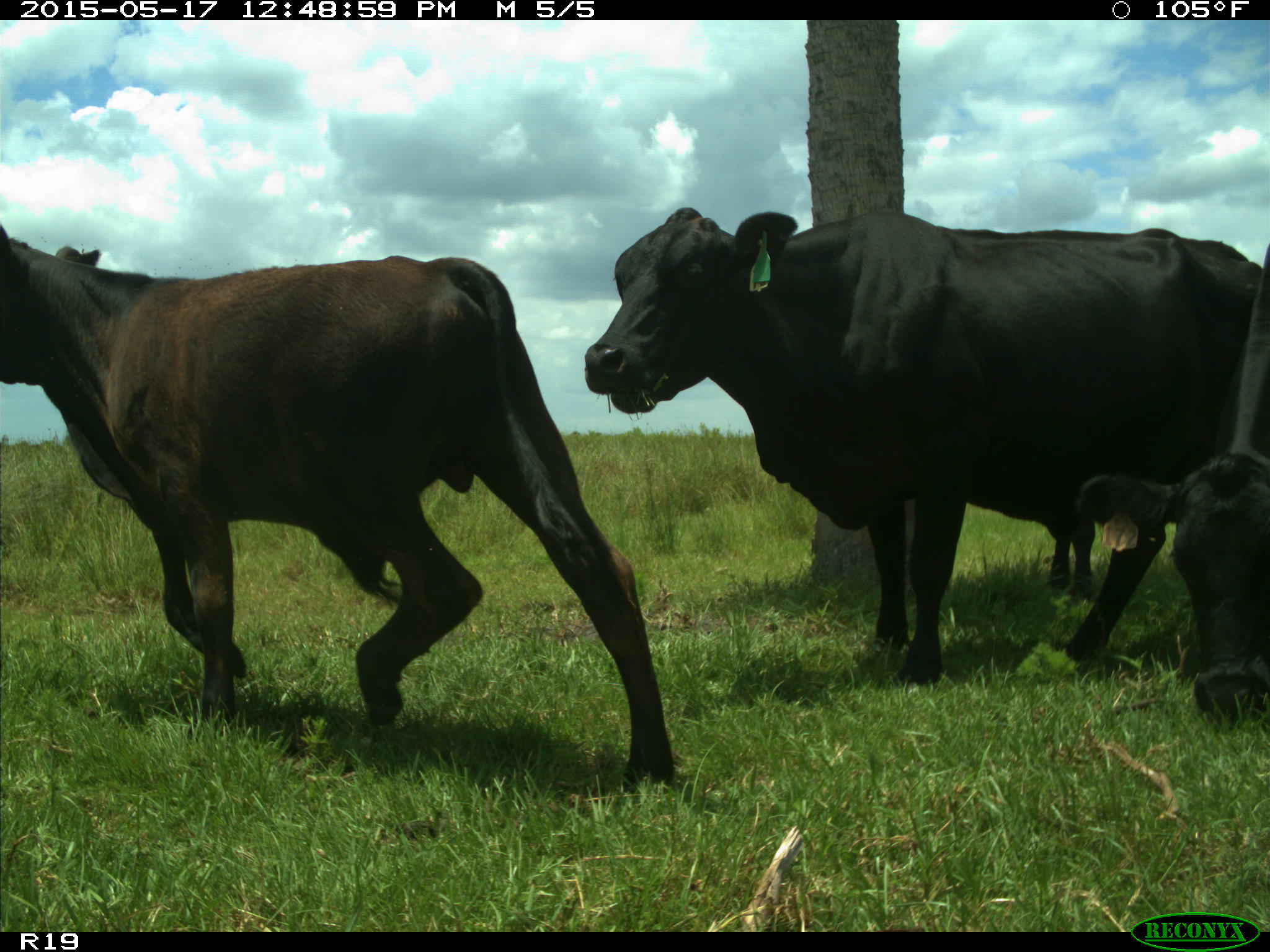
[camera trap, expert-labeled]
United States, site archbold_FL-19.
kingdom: Animalia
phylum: Chordata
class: Mammalia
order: Artiodactyla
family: Bovidae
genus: Bos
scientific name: Bos taurus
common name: domestic cow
Bos taurus (domestic cow).